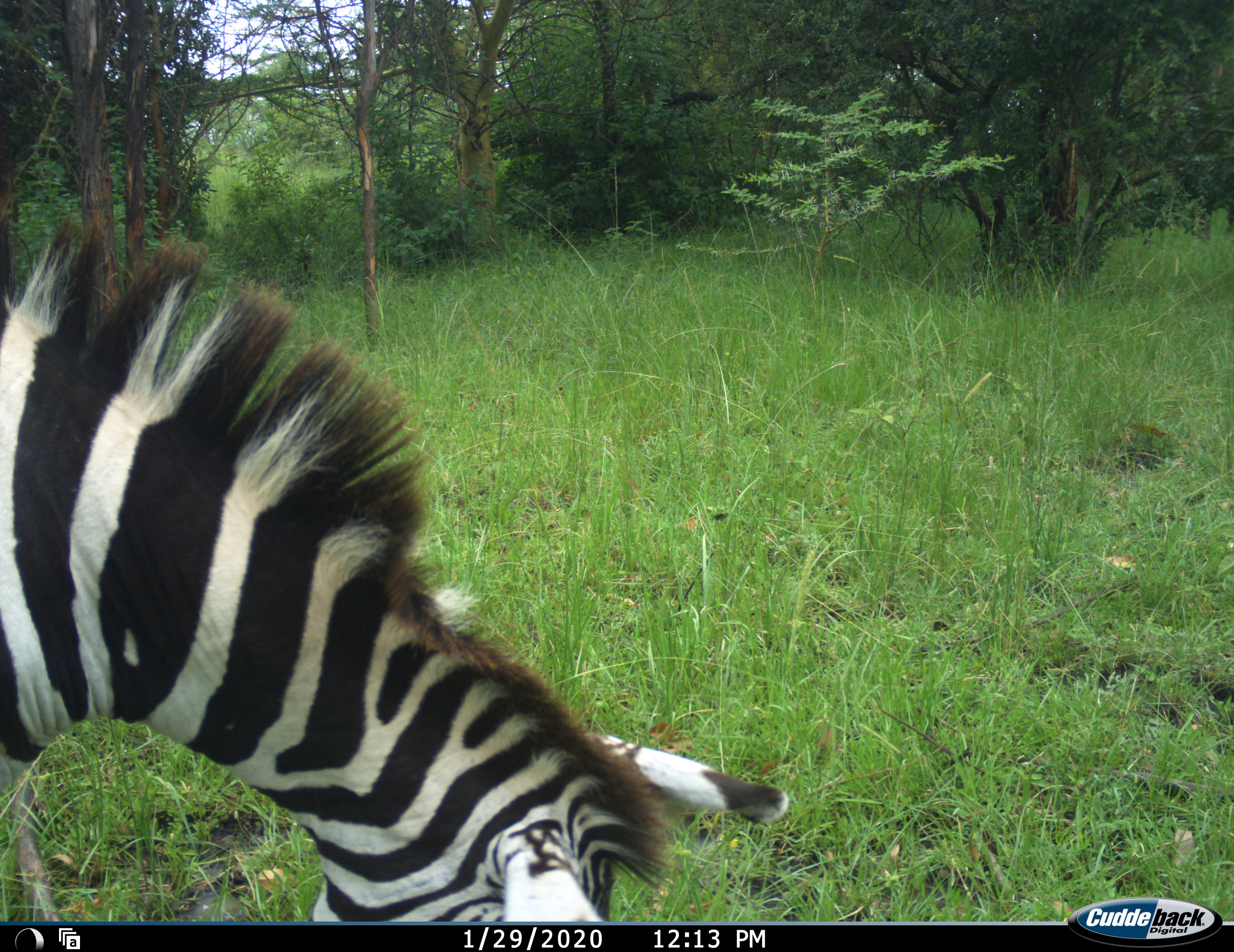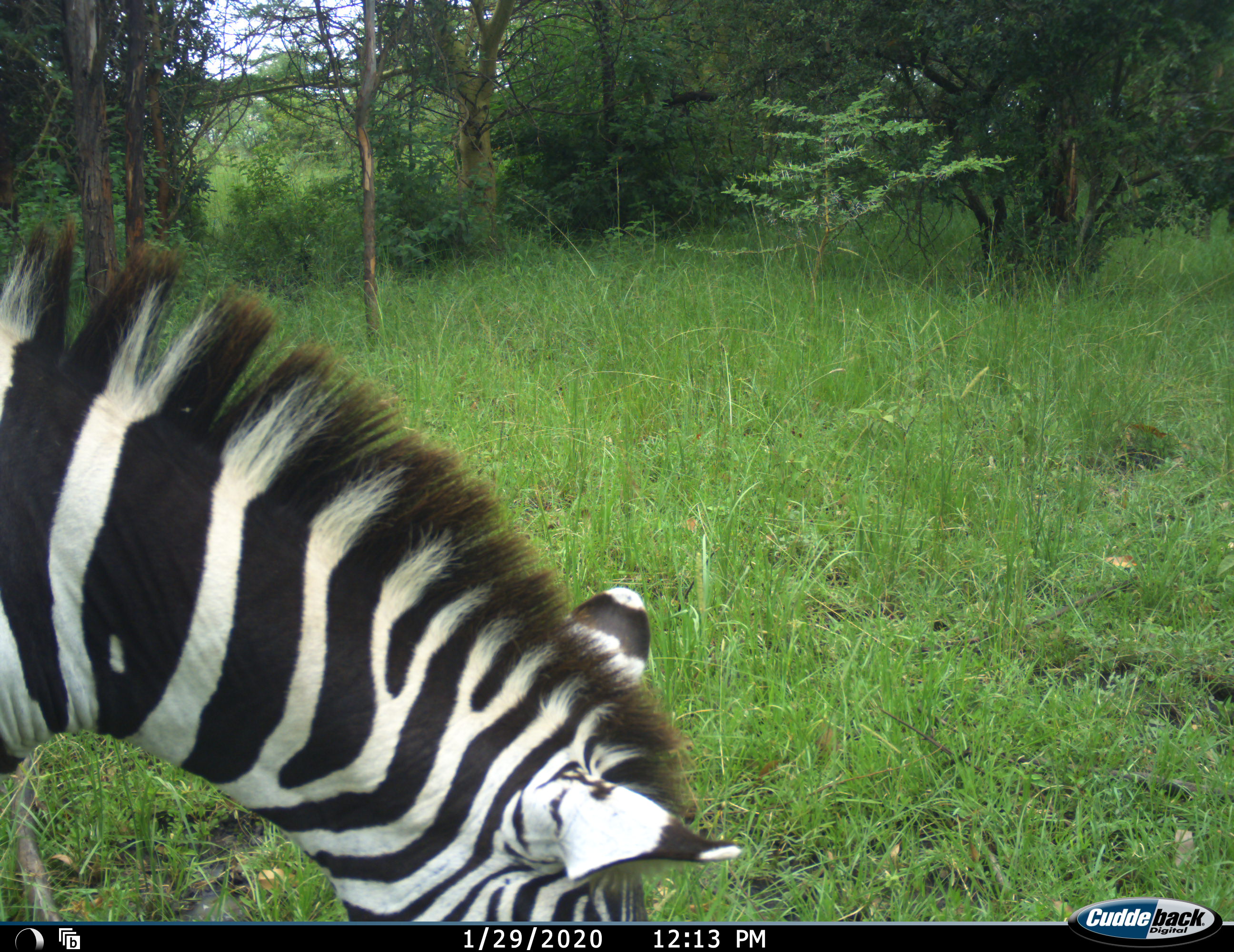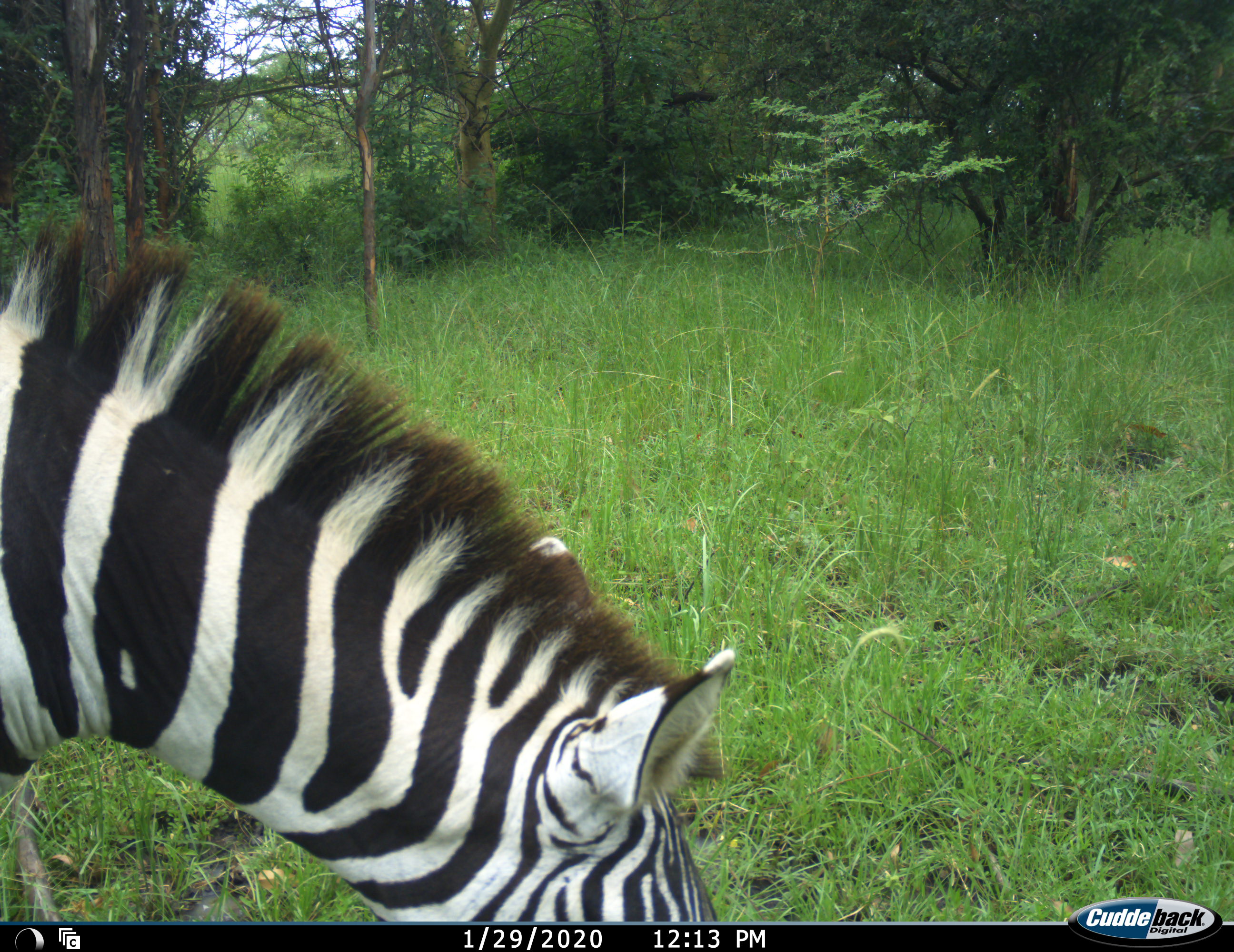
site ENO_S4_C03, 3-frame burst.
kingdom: Animalia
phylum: Chordata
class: Mammalia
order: Perissodactyla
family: Equidae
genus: Equus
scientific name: Equus quagga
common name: plains zebra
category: zebraplains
Zebraplains (plains zebra) (Equus quagga), count 1. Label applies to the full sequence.